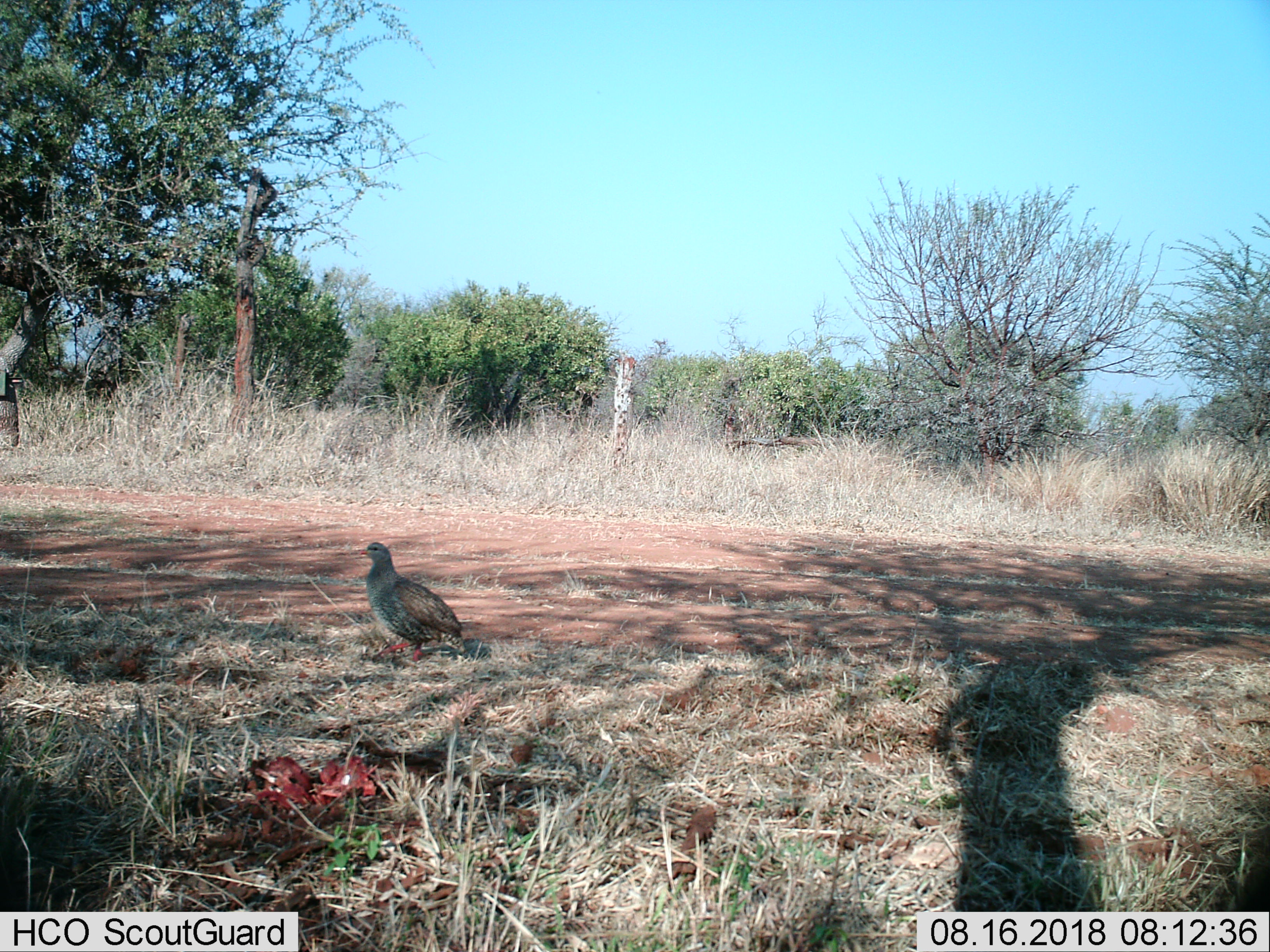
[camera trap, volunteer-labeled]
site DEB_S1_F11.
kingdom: Animalia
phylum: Chordata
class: Aves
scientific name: Aves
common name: bird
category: birdother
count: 1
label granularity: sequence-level